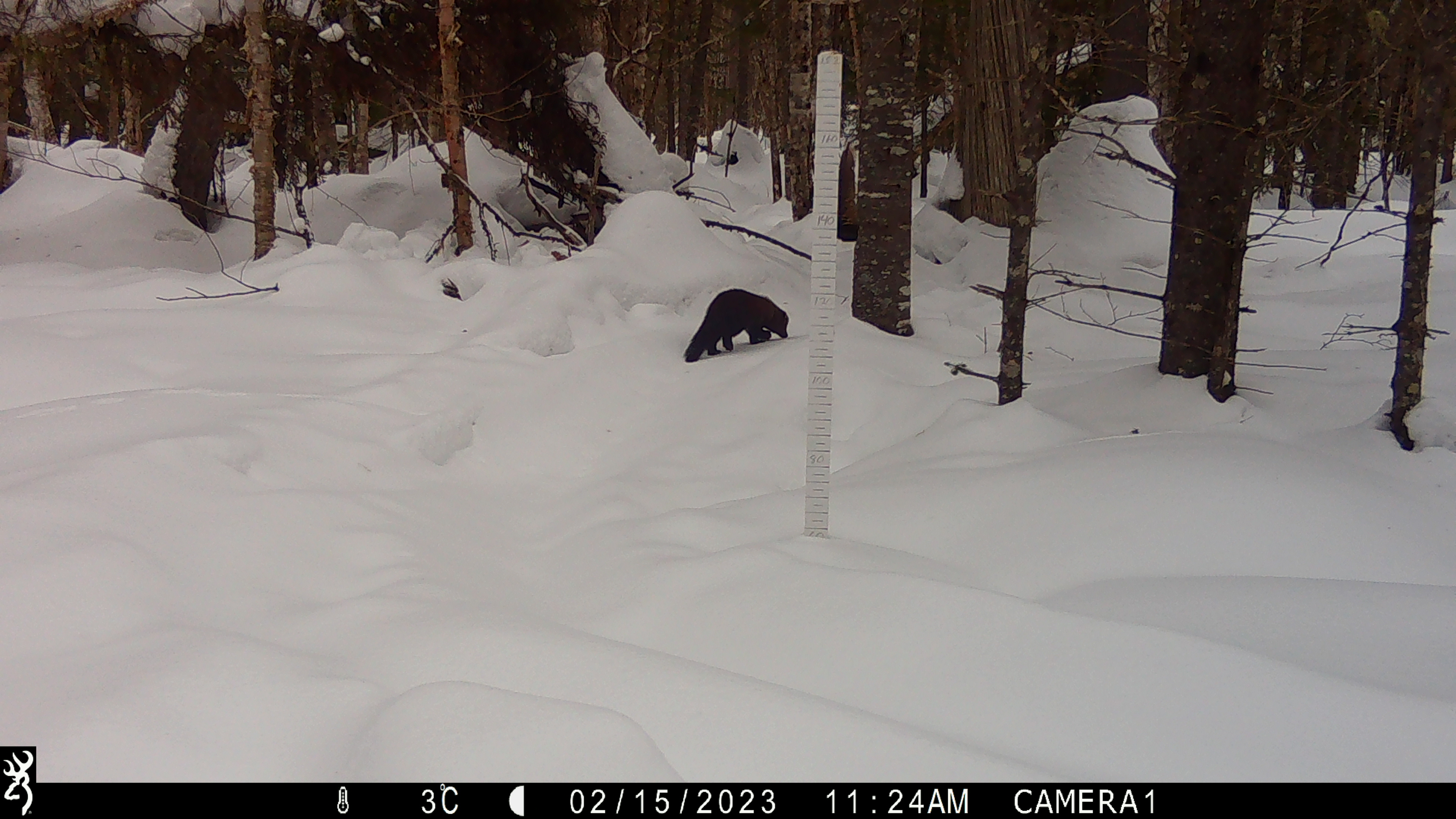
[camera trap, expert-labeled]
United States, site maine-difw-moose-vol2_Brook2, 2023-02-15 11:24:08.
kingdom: Animalia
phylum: Chordata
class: Mammalia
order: Carnivora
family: Mustelidae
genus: Pekania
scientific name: Pekania pennanti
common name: fisher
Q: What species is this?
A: Fisher (Pekania pennanti).